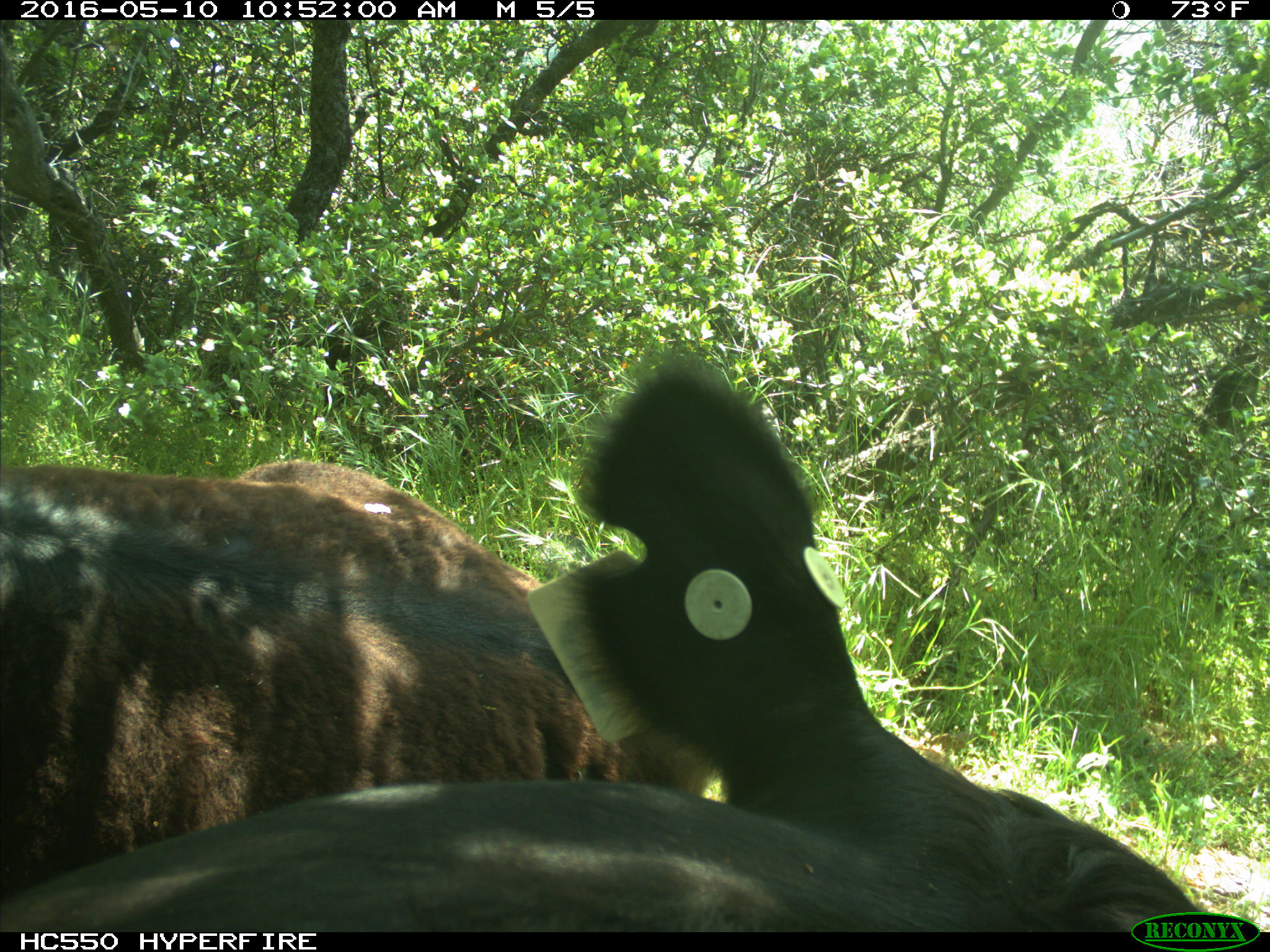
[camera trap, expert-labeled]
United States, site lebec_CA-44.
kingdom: Animalia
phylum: Chordata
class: Mammalia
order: Artiodactyla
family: Bovidae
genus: Bos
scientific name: Bos taurus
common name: domestic cow